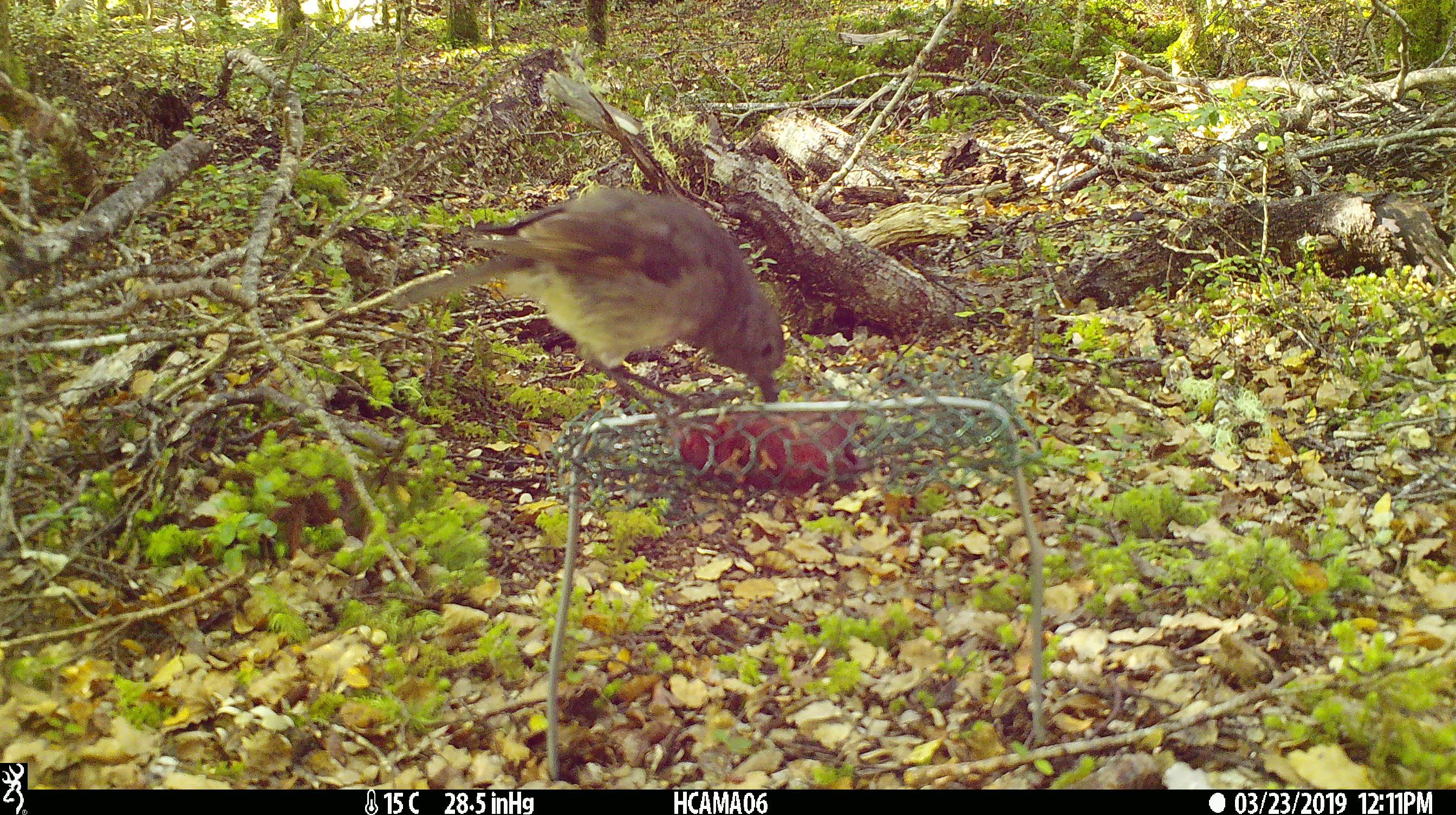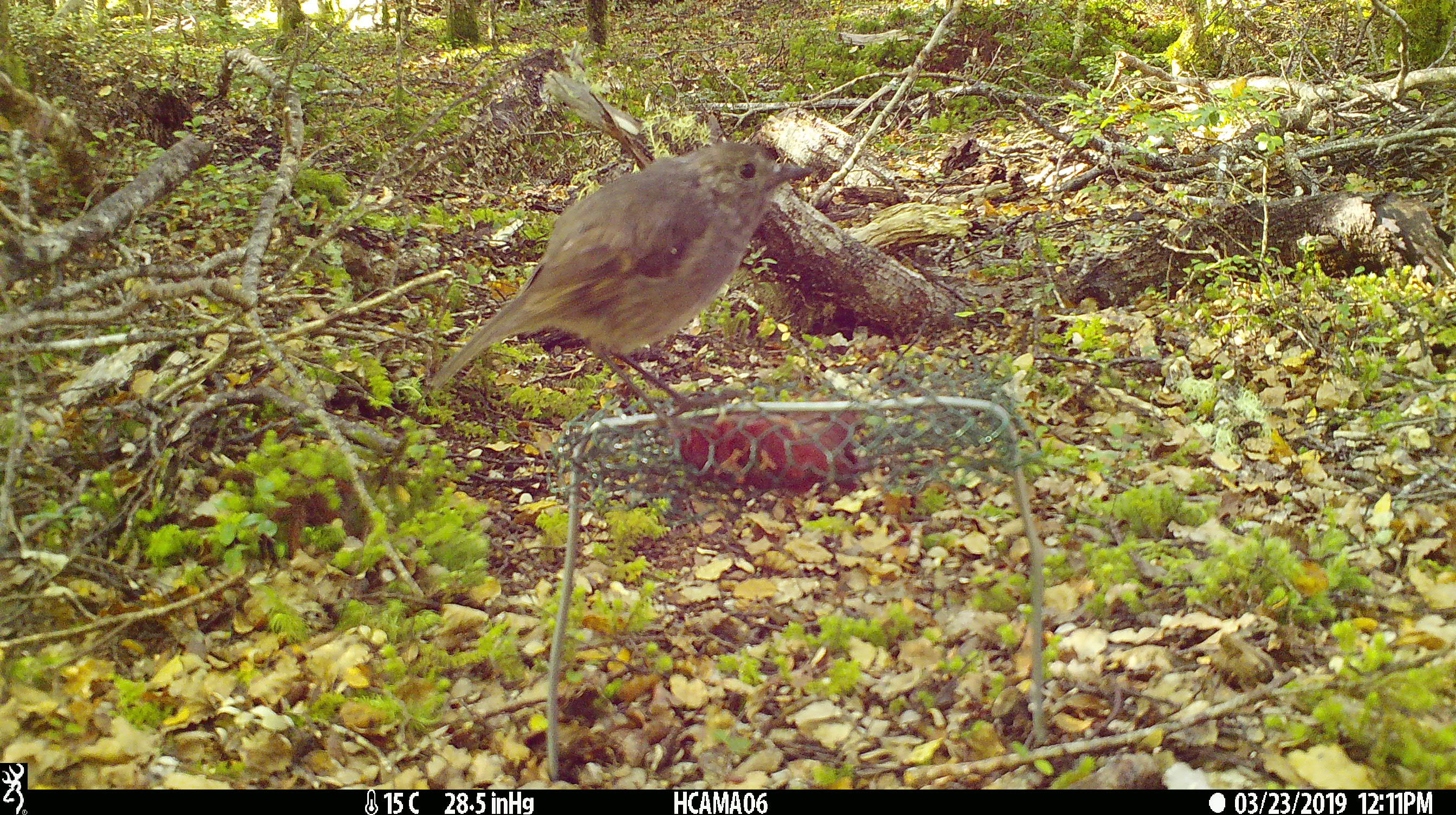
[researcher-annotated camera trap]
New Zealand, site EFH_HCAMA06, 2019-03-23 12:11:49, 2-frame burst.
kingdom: Animalia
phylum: Chordata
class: Aves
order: Passeriformes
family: Petroicidae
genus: Petroica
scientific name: Petroica australis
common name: new zealand robin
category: robin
Robin (new zealand robin) (Petroica australis).